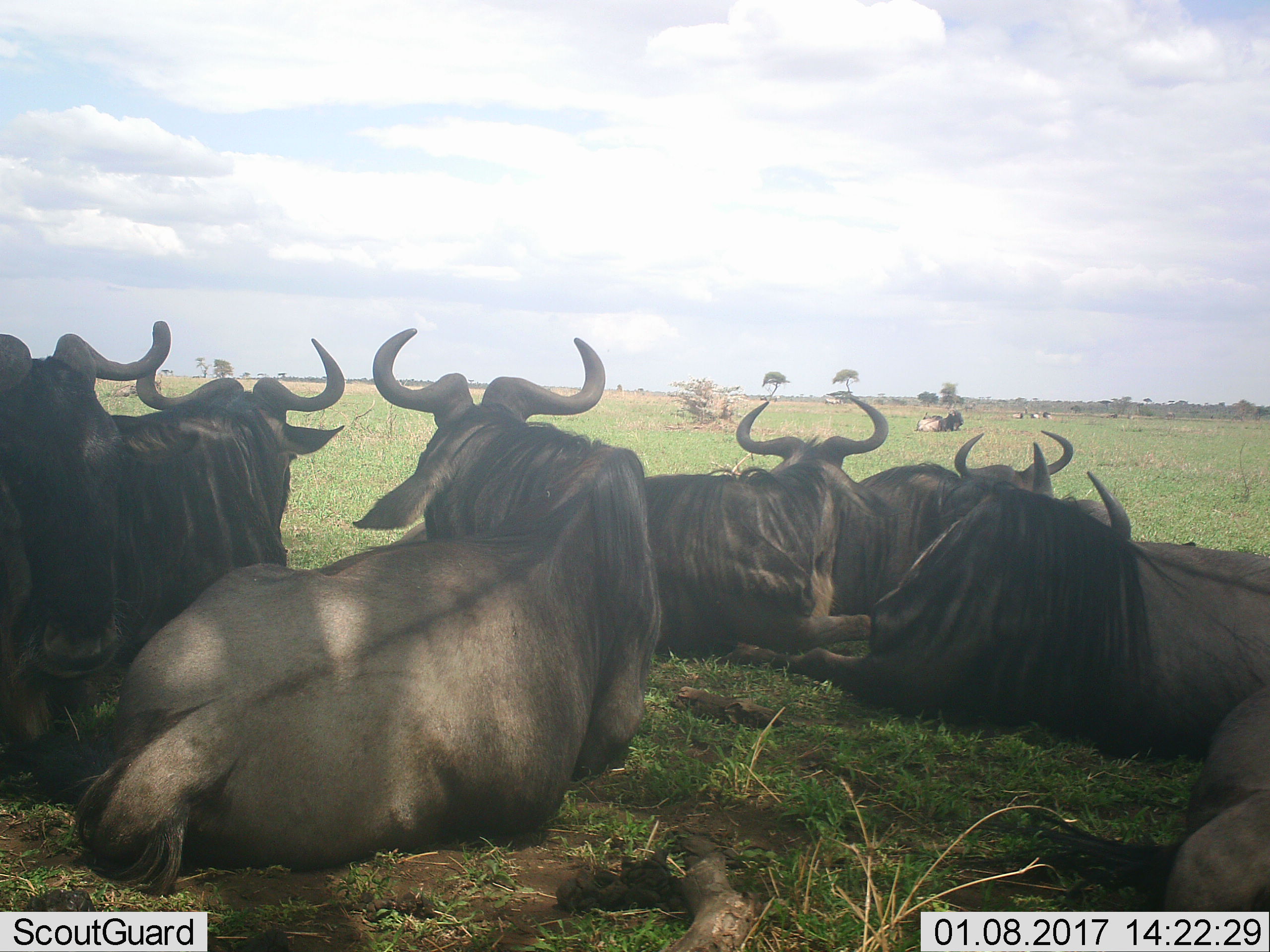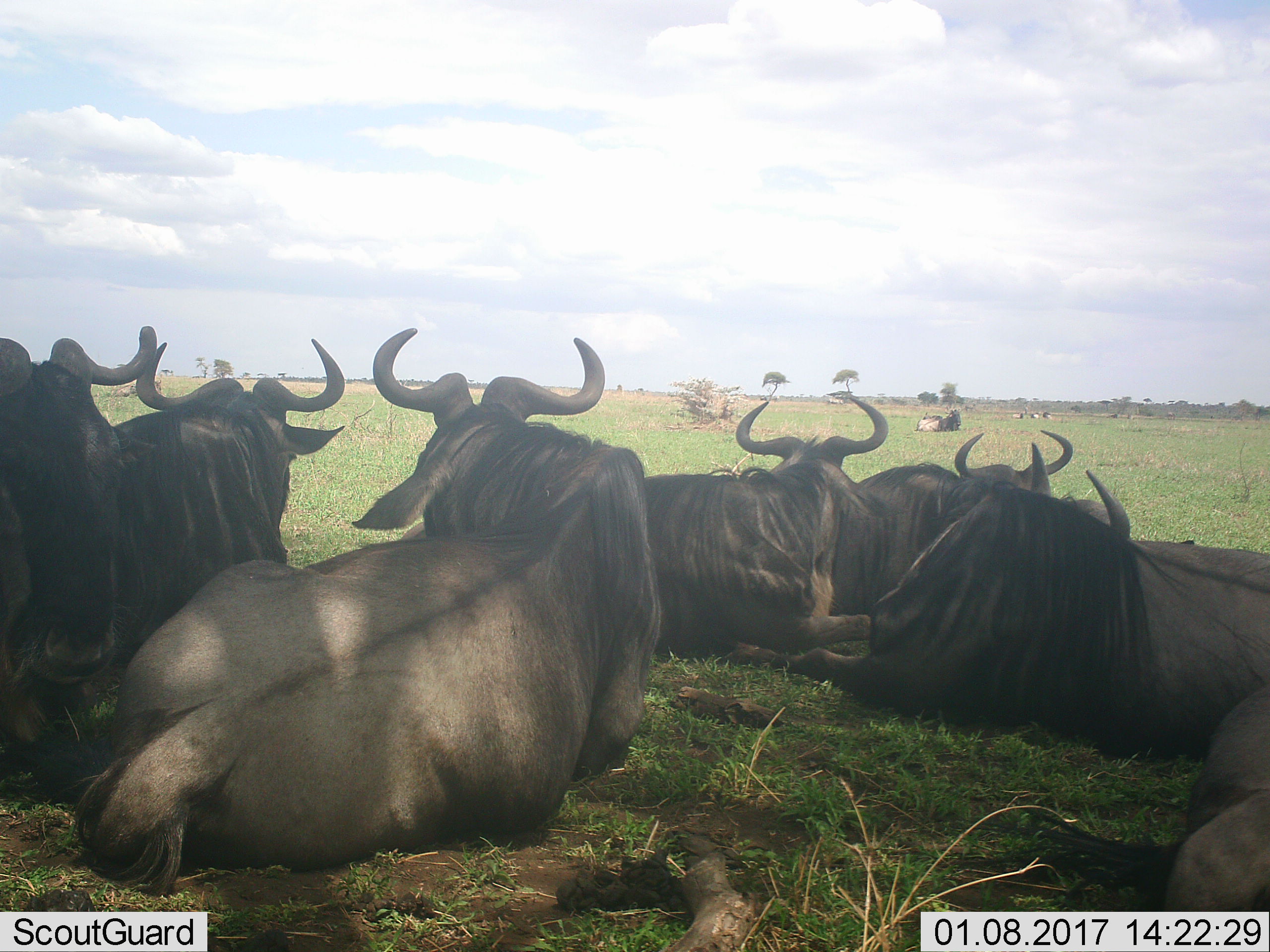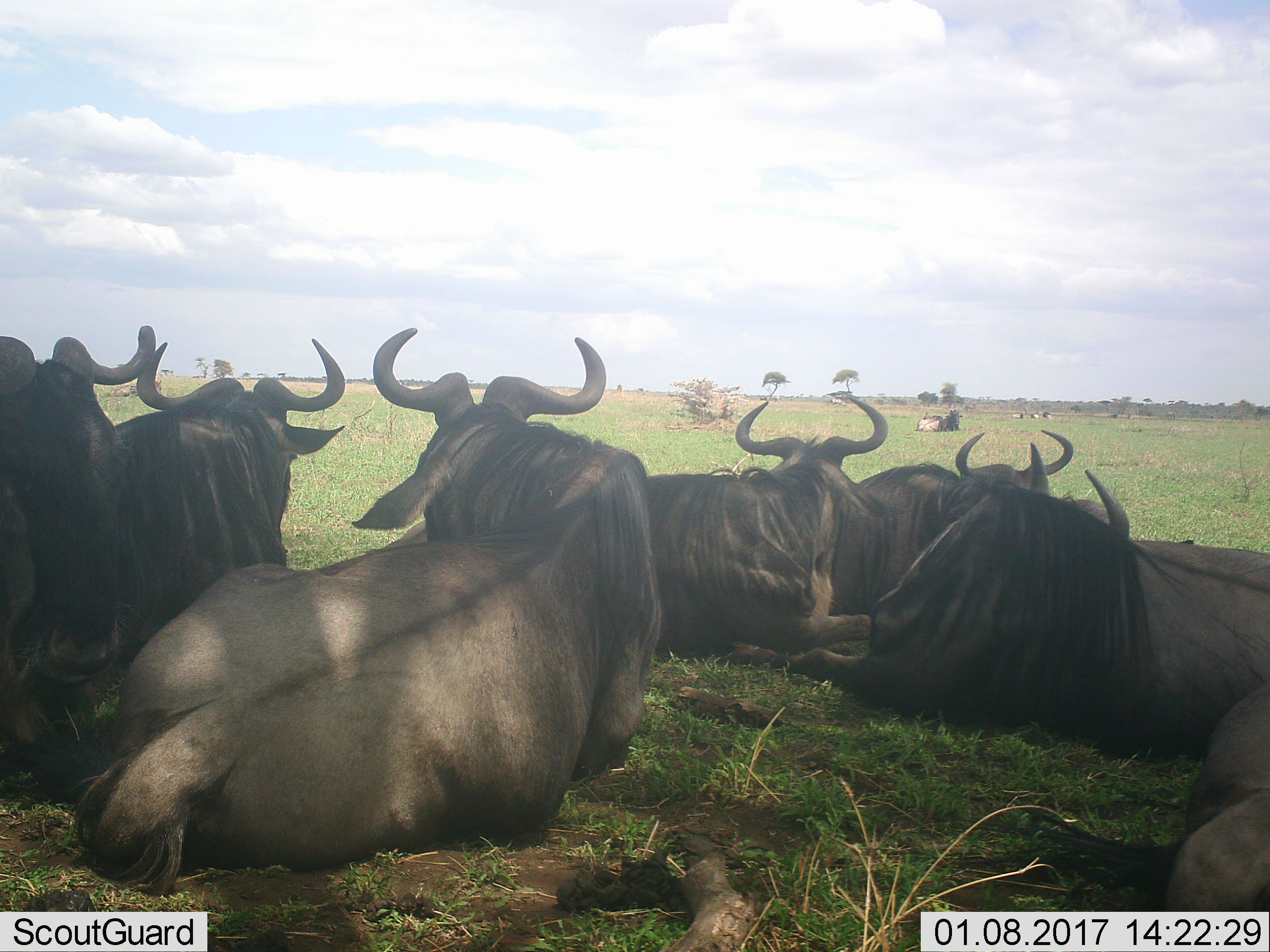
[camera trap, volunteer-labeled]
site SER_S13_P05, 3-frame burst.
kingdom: Animalia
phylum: Chordata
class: Mammalia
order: Artiodactyla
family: Bovidae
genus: Connochaetes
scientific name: Connochaetes taurinus taurinus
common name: blue wildebeest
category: wildebeestblue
Wildebeestblue (blue wildebeest) (Connochaetes taurinus taurinus), count 11-50. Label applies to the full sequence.